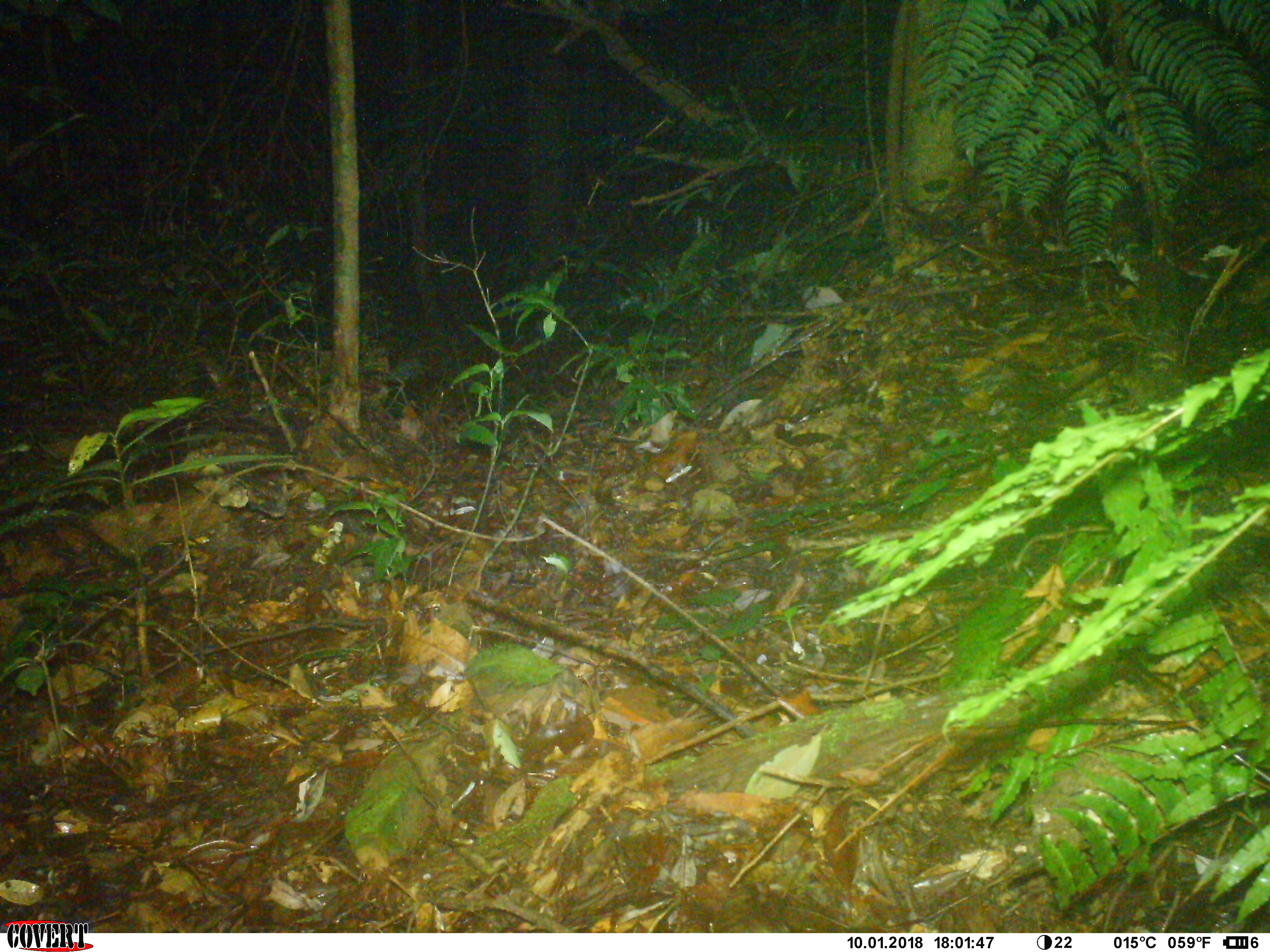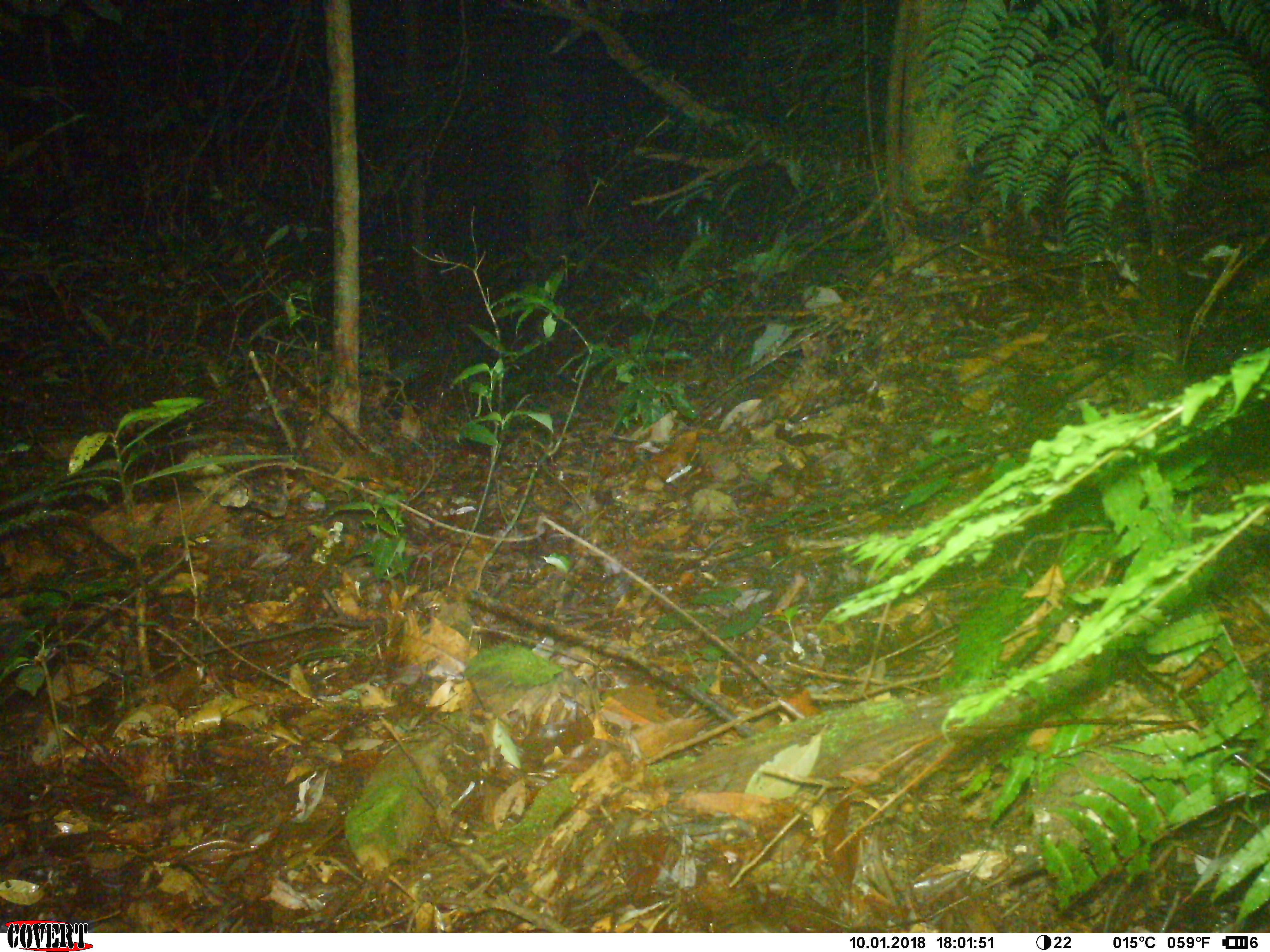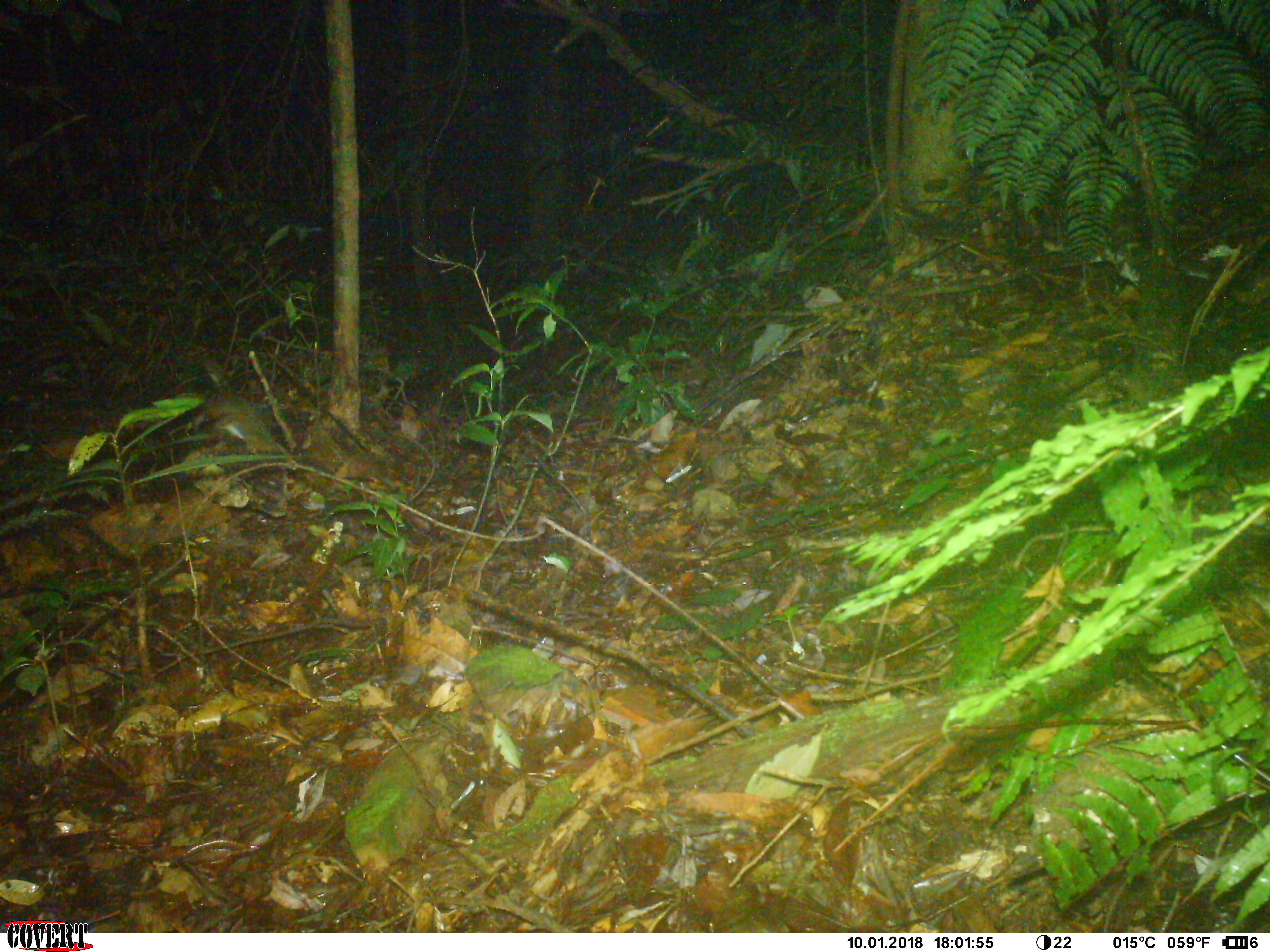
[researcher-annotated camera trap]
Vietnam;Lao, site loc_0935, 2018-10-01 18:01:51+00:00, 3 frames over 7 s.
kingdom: Animalia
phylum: Chordata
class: Mammalia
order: Rodentia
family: Sciuridae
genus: Dremomys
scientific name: Dremomys rufigenis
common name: red-cheeked squirrel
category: red cheeked squirrel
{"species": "red cheeked squirrel (red-cheeked squirrel) (Dremomys rufigenis)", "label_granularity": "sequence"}